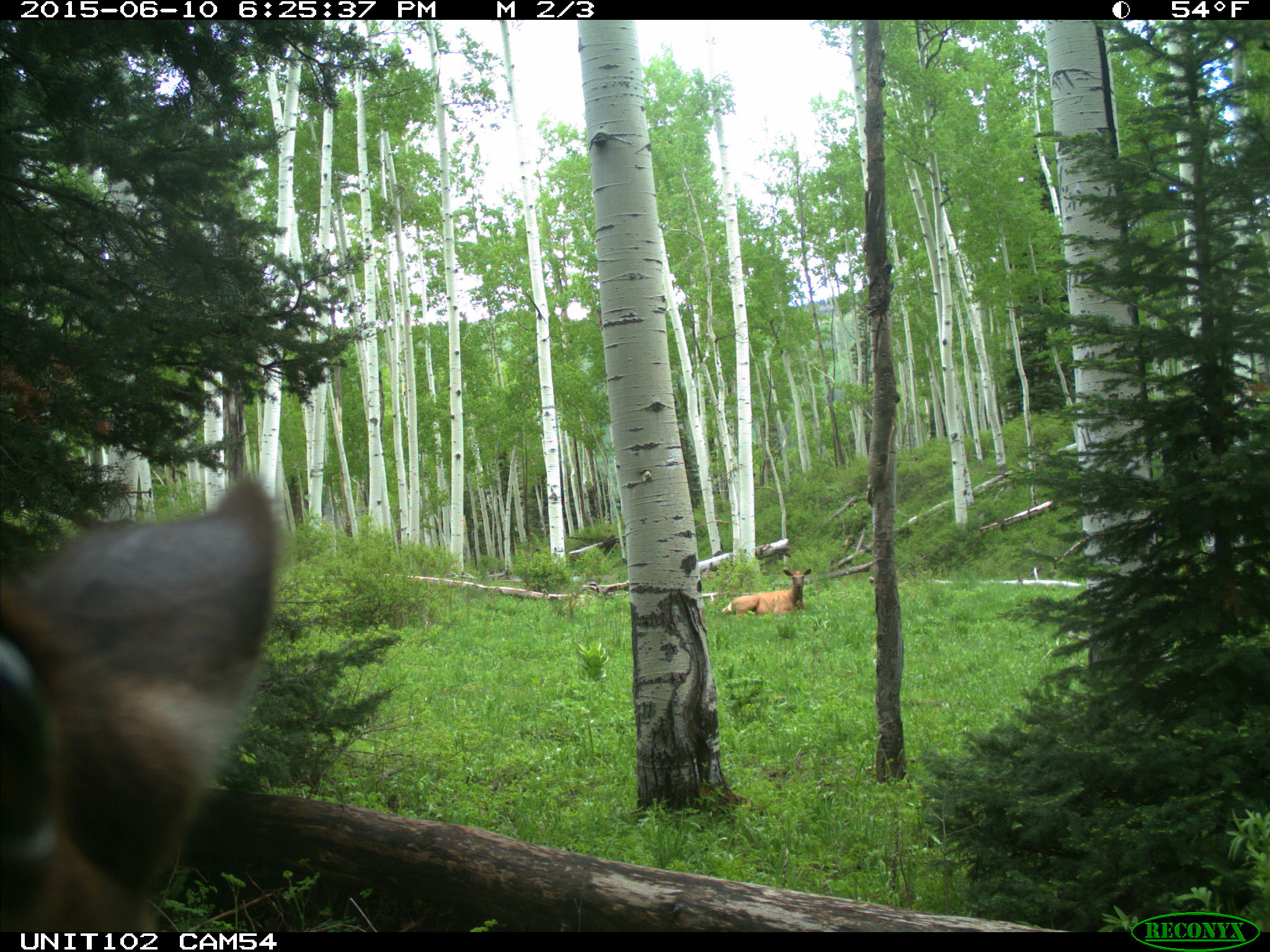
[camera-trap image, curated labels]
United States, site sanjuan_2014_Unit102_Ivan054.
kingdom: Animalia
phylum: Chordata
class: Mammalia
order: Artiodactyla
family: Cervidae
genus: Cervus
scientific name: Cervus elaphus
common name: red deer